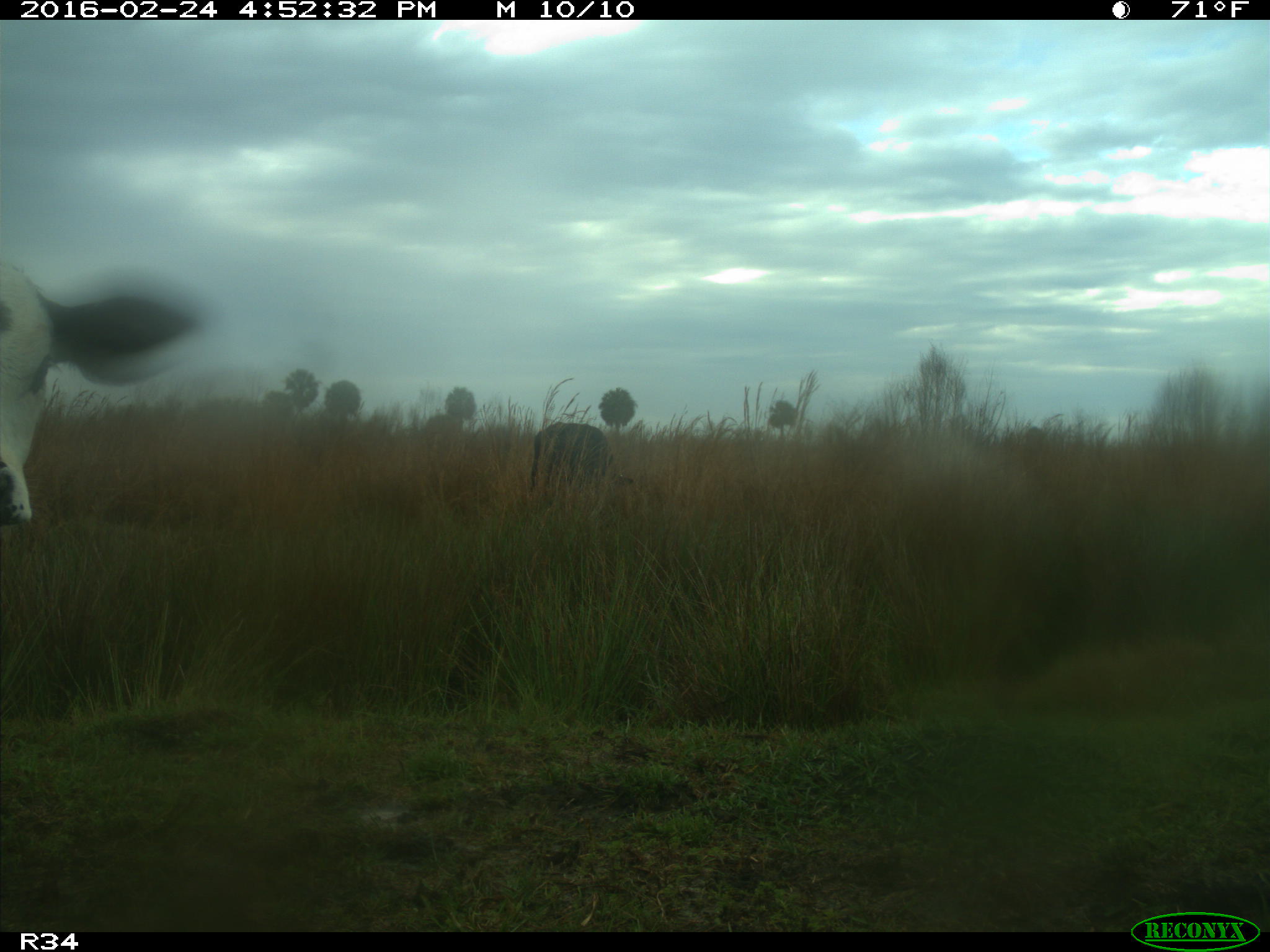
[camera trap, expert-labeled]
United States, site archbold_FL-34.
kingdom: Animalia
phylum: Chordata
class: Mammalia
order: Artiodactyla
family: Bovidae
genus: Bos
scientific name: Bos taurus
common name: domestic cow